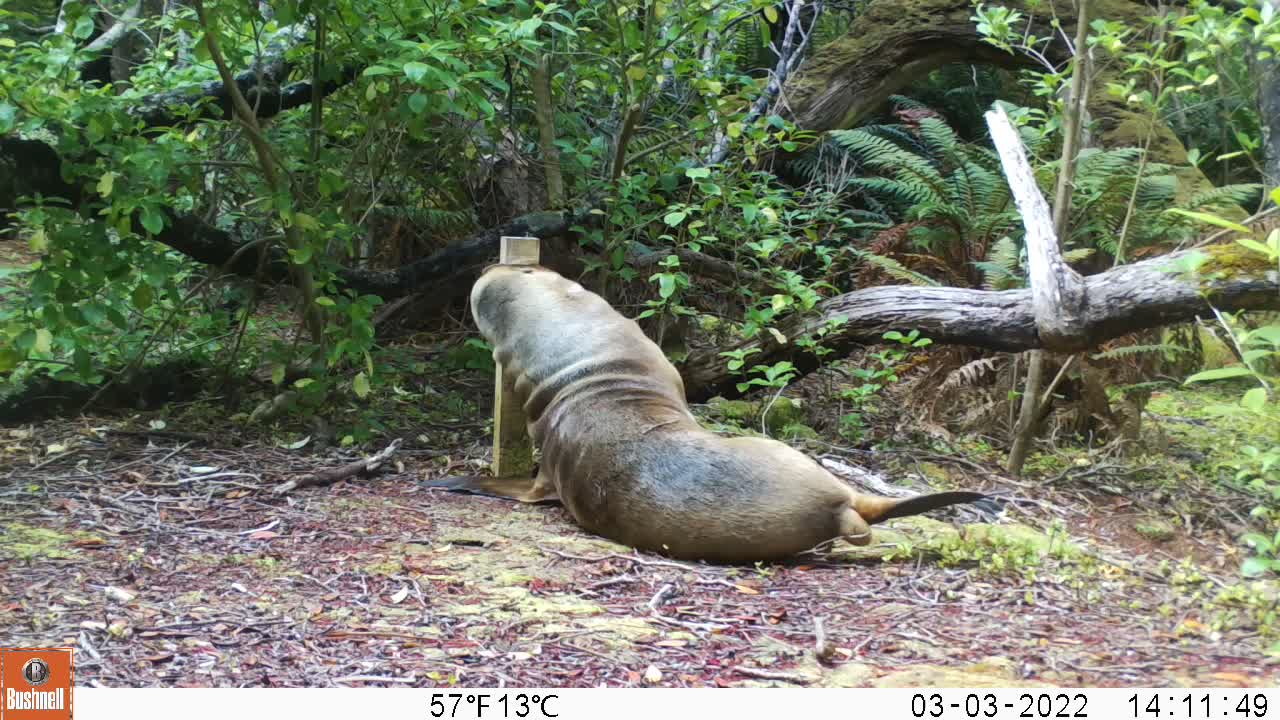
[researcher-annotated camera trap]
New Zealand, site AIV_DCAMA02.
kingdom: Animalia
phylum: Chordata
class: Mammalia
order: Carnivora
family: Otariidae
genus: Phocarctos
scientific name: Phocarctos hookeri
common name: new zealand sea lion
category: sealion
Sealion (new zealand sea lion) (Phocarctos hookeri).